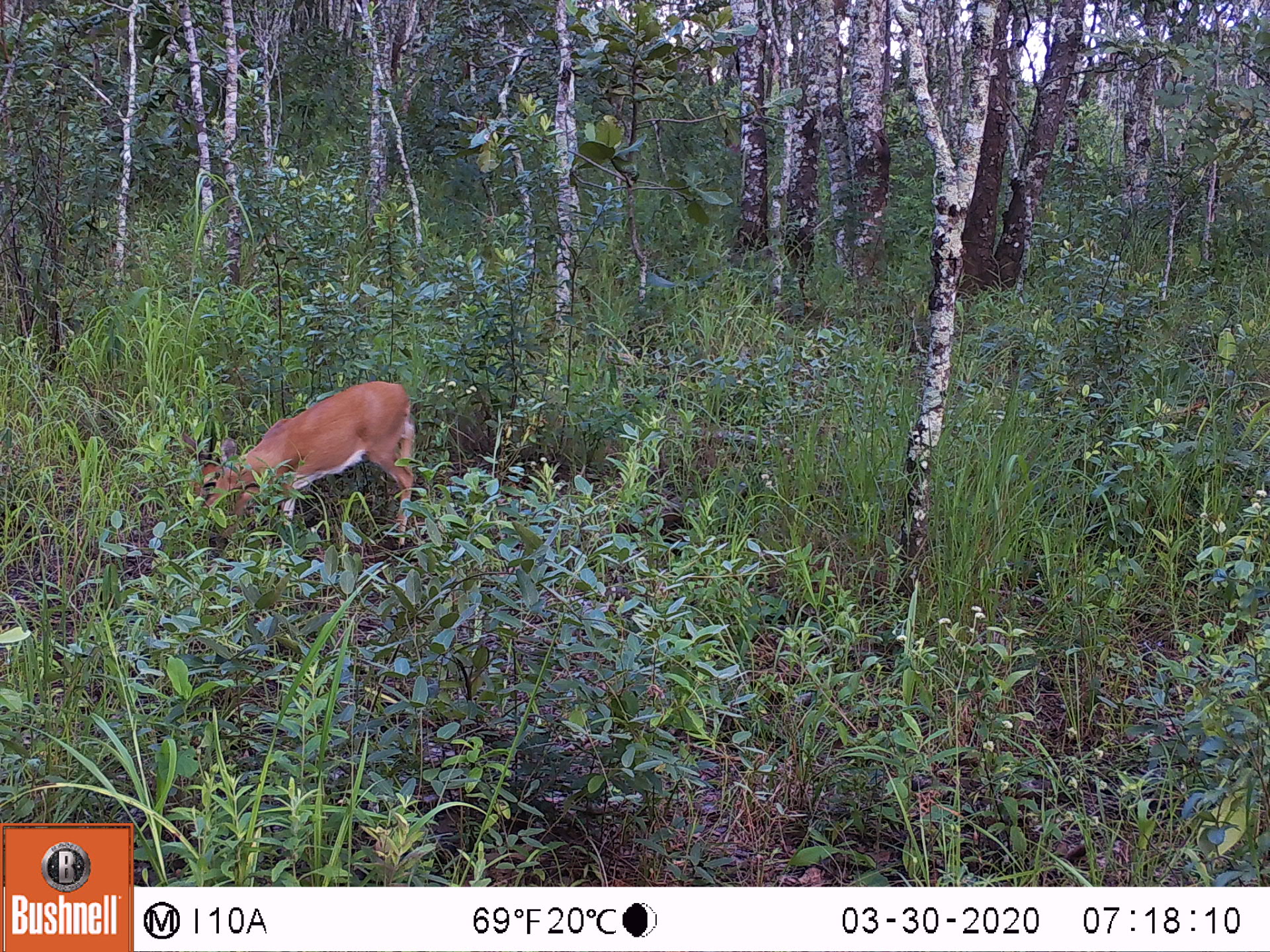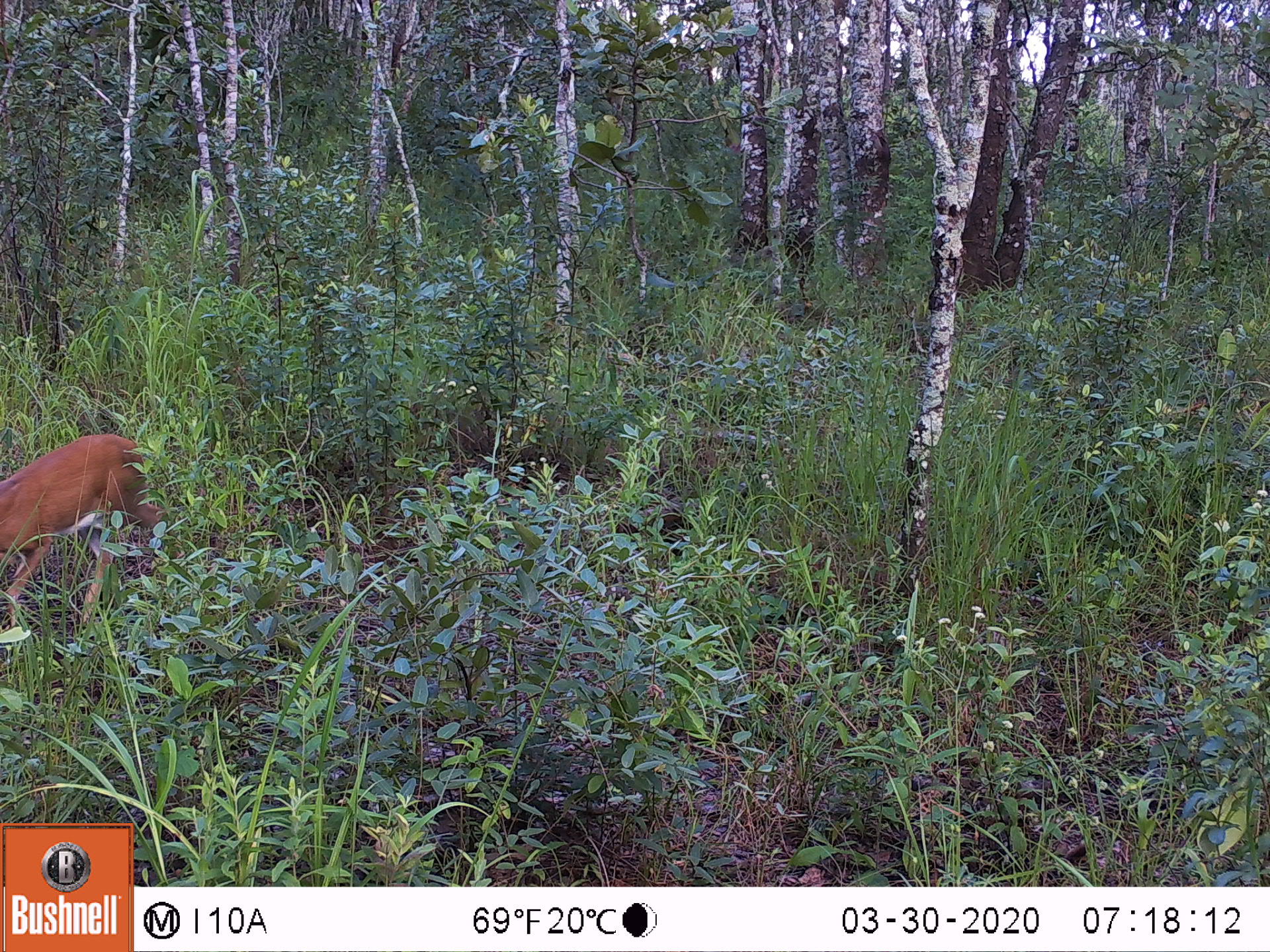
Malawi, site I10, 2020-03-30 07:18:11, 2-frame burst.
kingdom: Animalia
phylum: Chordata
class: Mammalia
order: Artiodactyla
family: Bovidae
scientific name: Antilopinae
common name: small antelope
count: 1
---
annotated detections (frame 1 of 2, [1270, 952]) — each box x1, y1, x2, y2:
small antelope: 181, 373, 419, 563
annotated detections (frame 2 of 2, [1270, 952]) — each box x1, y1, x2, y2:
small antelope: 0, 427, 190, 673